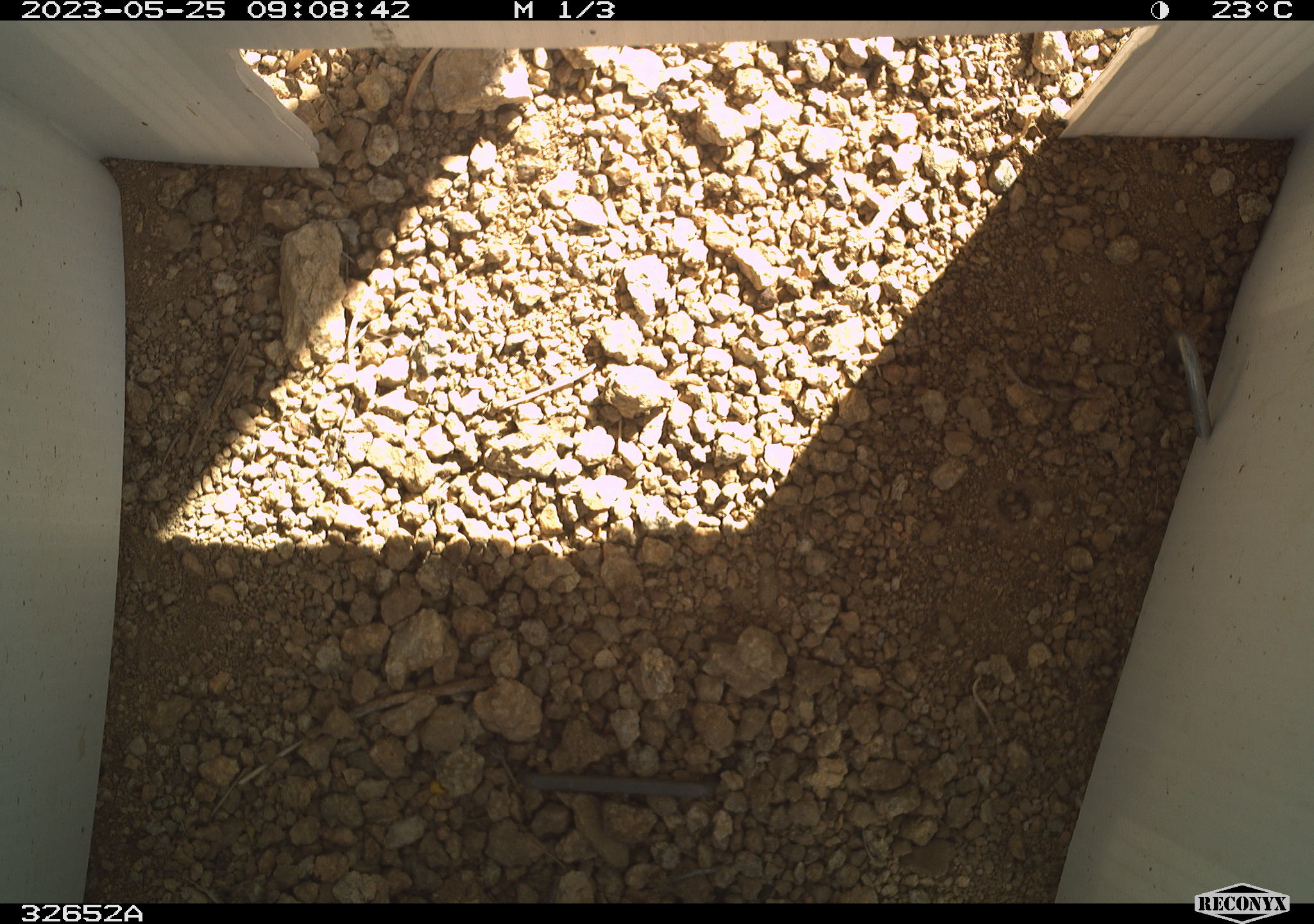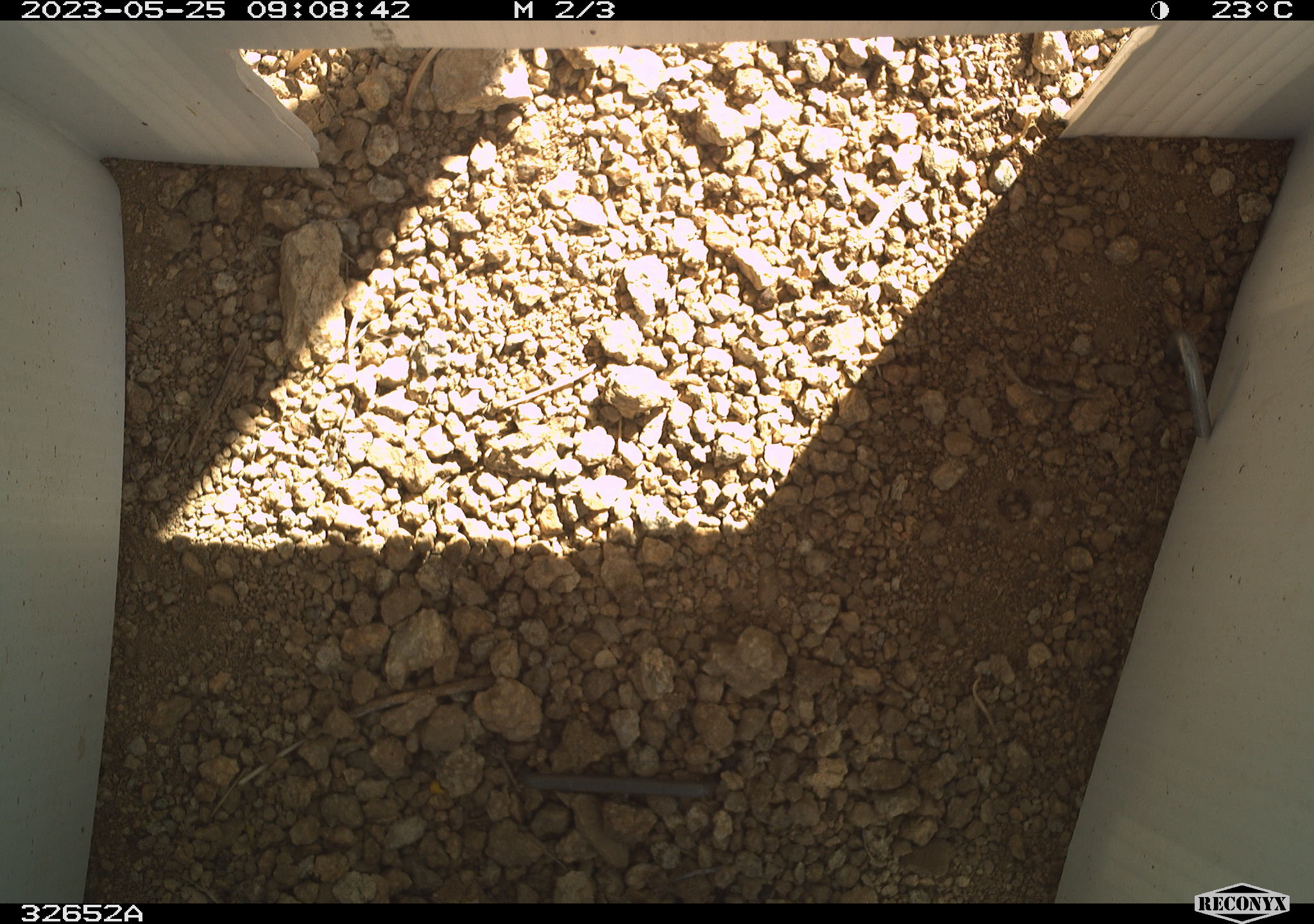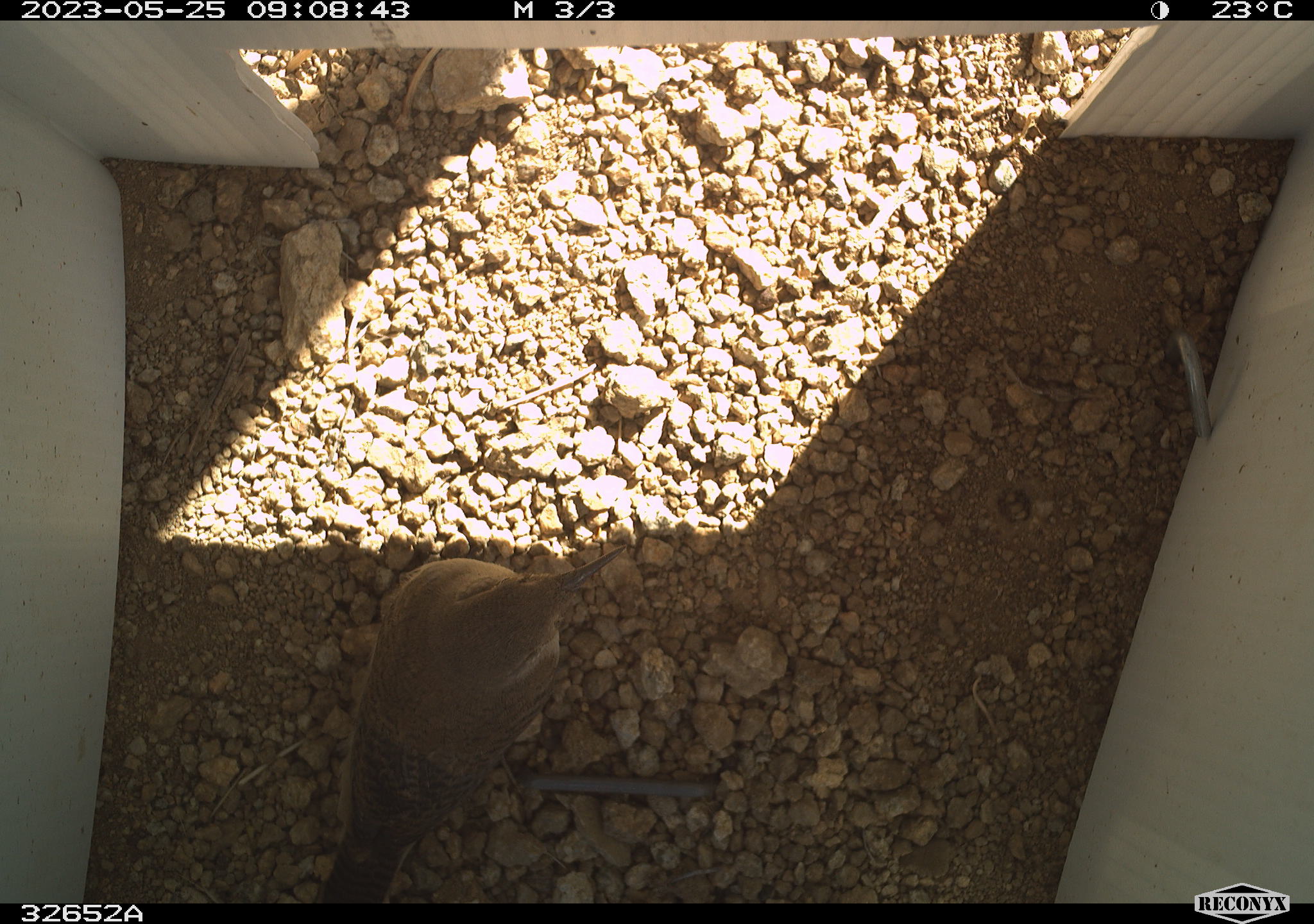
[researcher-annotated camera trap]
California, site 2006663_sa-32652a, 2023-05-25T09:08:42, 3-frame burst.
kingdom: Animalia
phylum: Chordata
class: Aves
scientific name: Aves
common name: bird